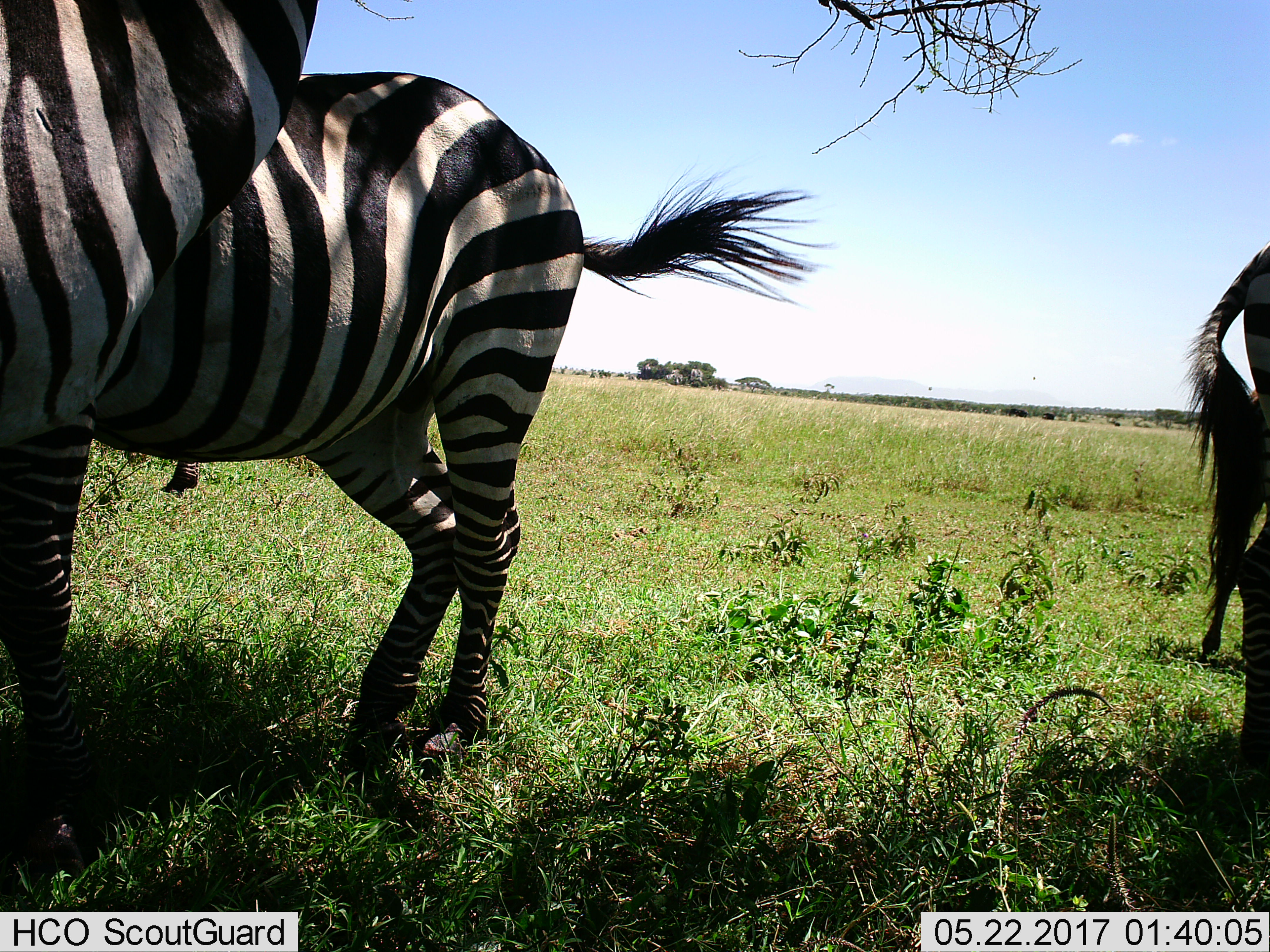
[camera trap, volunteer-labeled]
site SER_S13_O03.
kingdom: Animalia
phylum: Chordata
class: Mammalia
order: Perissodactyla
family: Equidae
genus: Equus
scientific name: Equus quagga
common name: plains zebra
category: zebraplains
Zebraplains (plains zebra) (Equus quagga), count 3. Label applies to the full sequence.